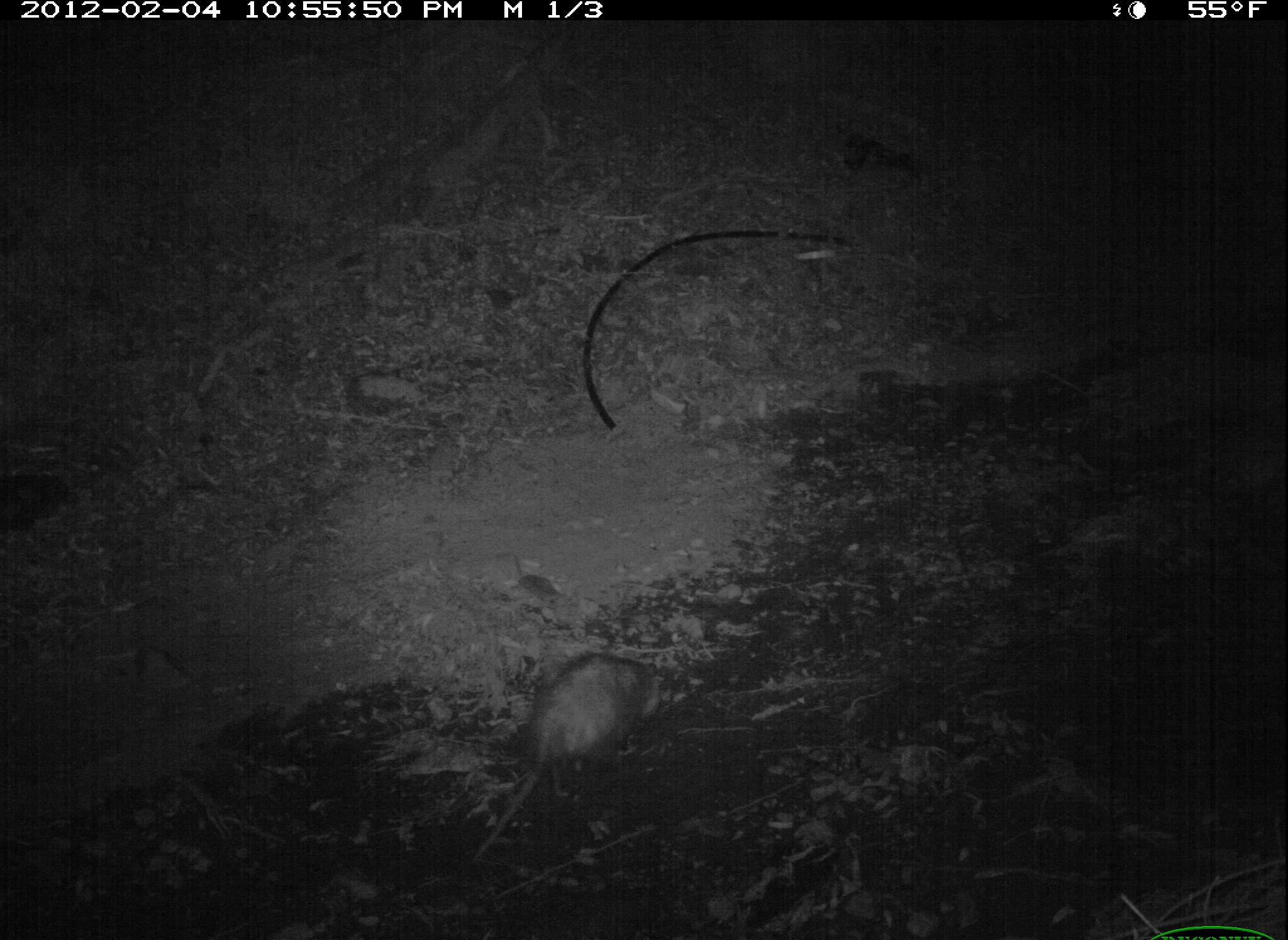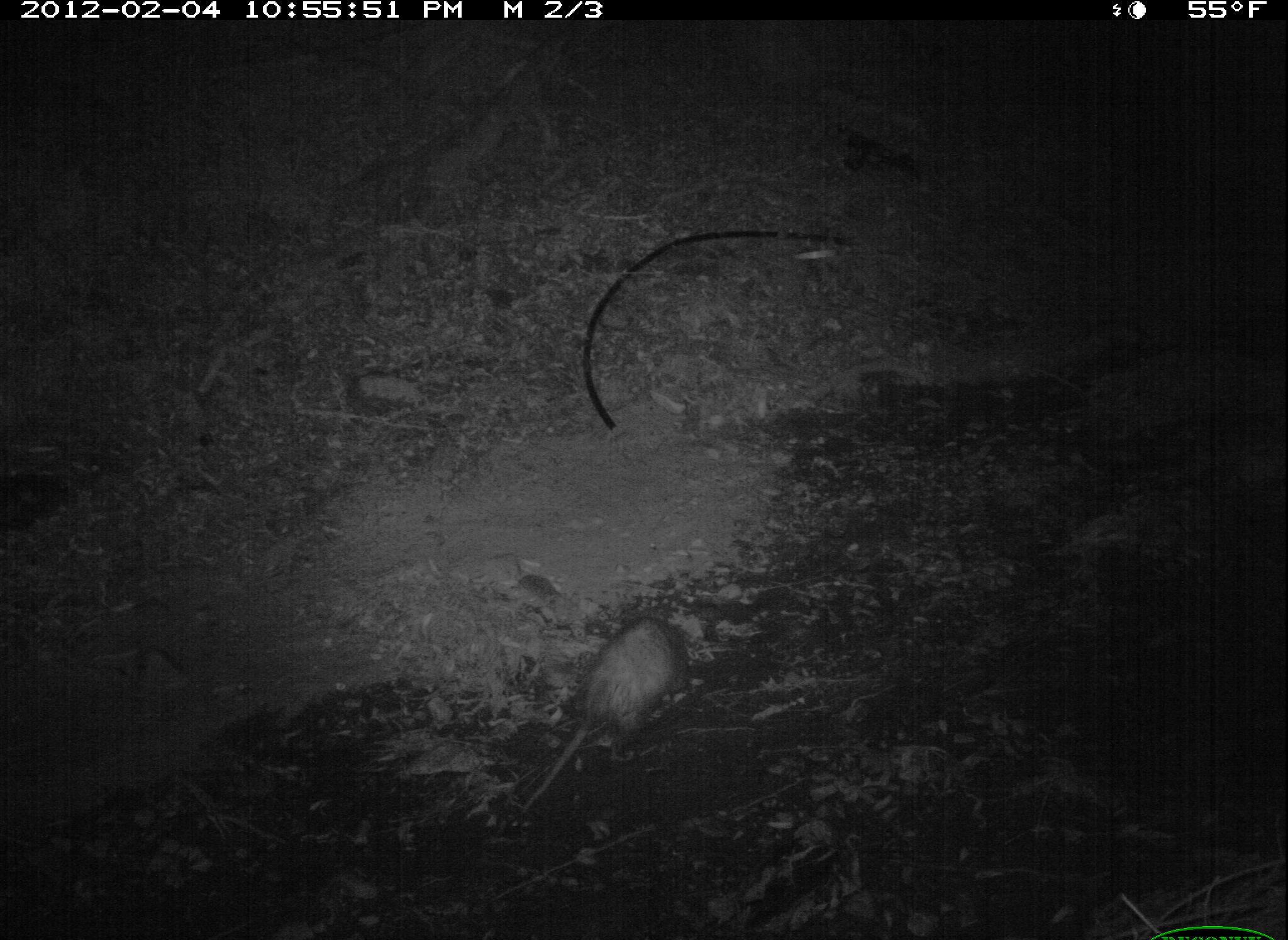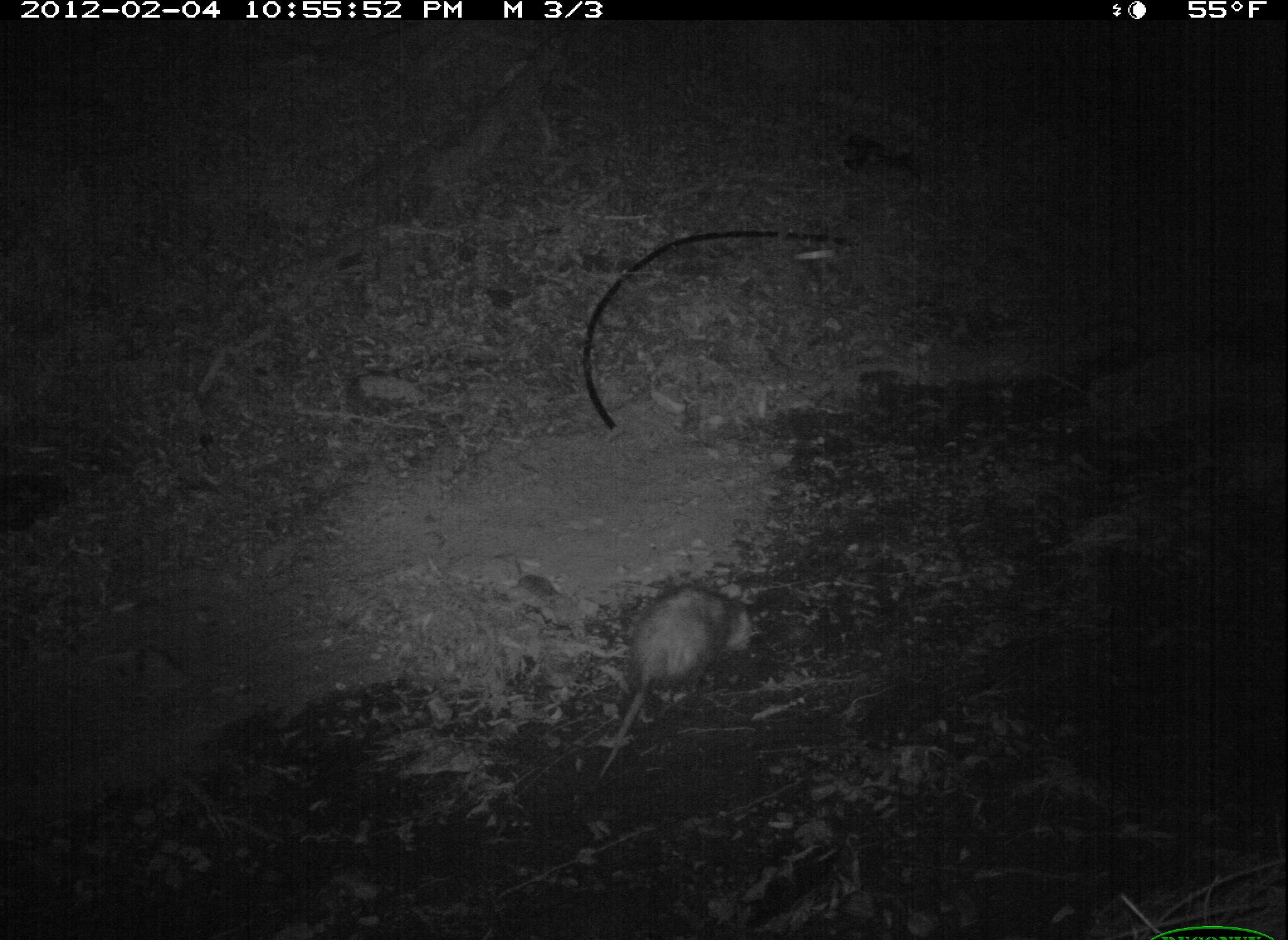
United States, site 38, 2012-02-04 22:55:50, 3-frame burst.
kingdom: Animalia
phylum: Chordata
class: Mammalia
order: Didelphimorphia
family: Didelphidae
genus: Didelphis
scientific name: Didelphis virginiana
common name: virginia opossum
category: opossum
Opossum (virginia opossum) (Didelphis virginiana).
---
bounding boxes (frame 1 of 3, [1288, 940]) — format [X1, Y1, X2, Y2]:
opossum: [454, 630, 696, 876]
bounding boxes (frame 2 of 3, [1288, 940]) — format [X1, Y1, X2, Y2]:
opossum: [502, 562, 778, 830]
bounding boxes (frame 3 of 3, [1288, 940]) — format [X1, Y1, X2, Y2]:
opossum: [588, 540, 776, 804]